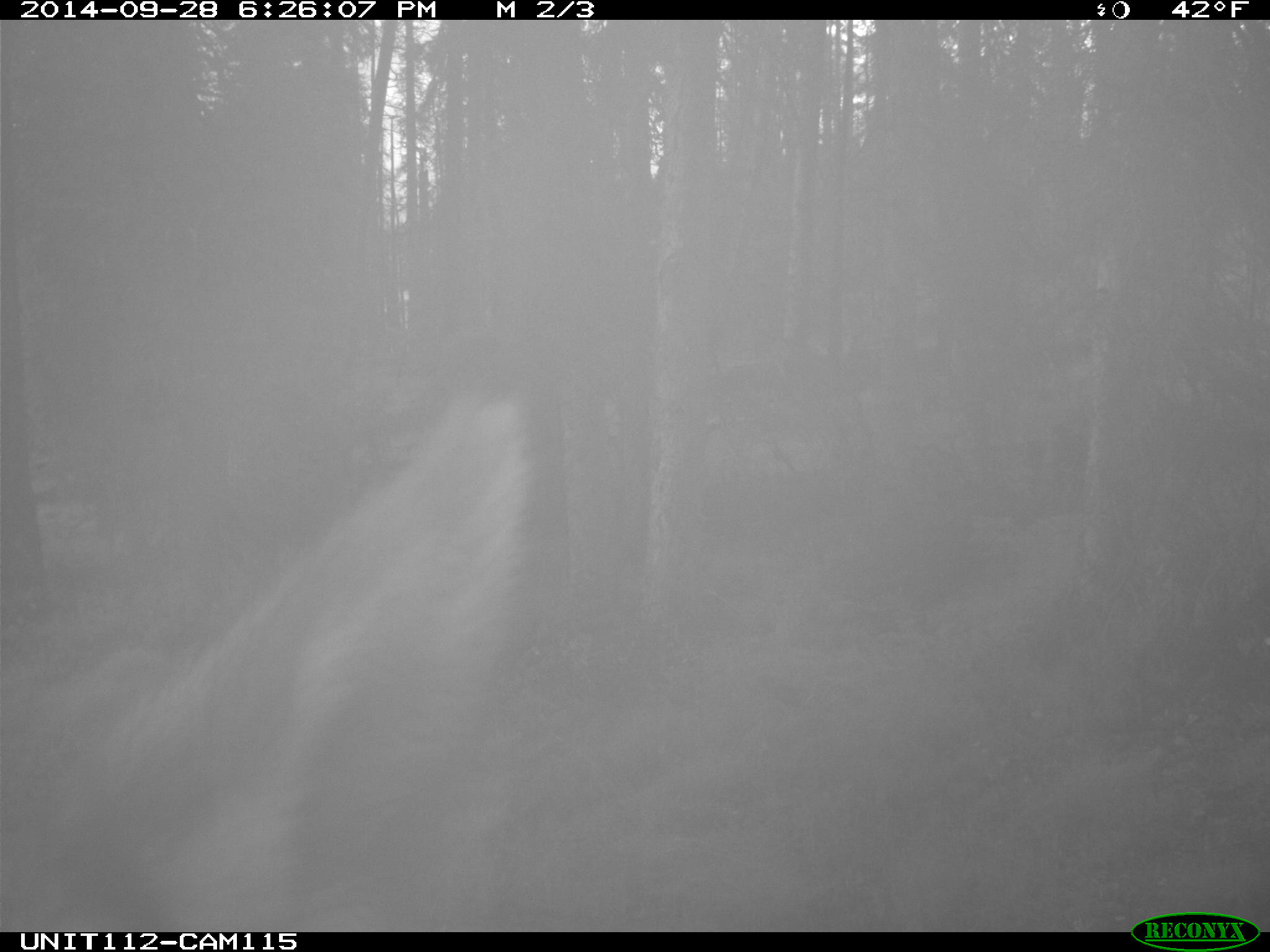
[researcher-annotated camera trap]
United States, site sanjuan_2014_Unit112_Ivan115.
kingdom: Animalia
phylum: Chordata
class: Mammalia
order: Artiodactyla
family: Cervidae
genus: Cervus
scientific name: Cervus elaphus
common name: red deer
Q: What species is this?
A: Cervus elaphus (red deer).